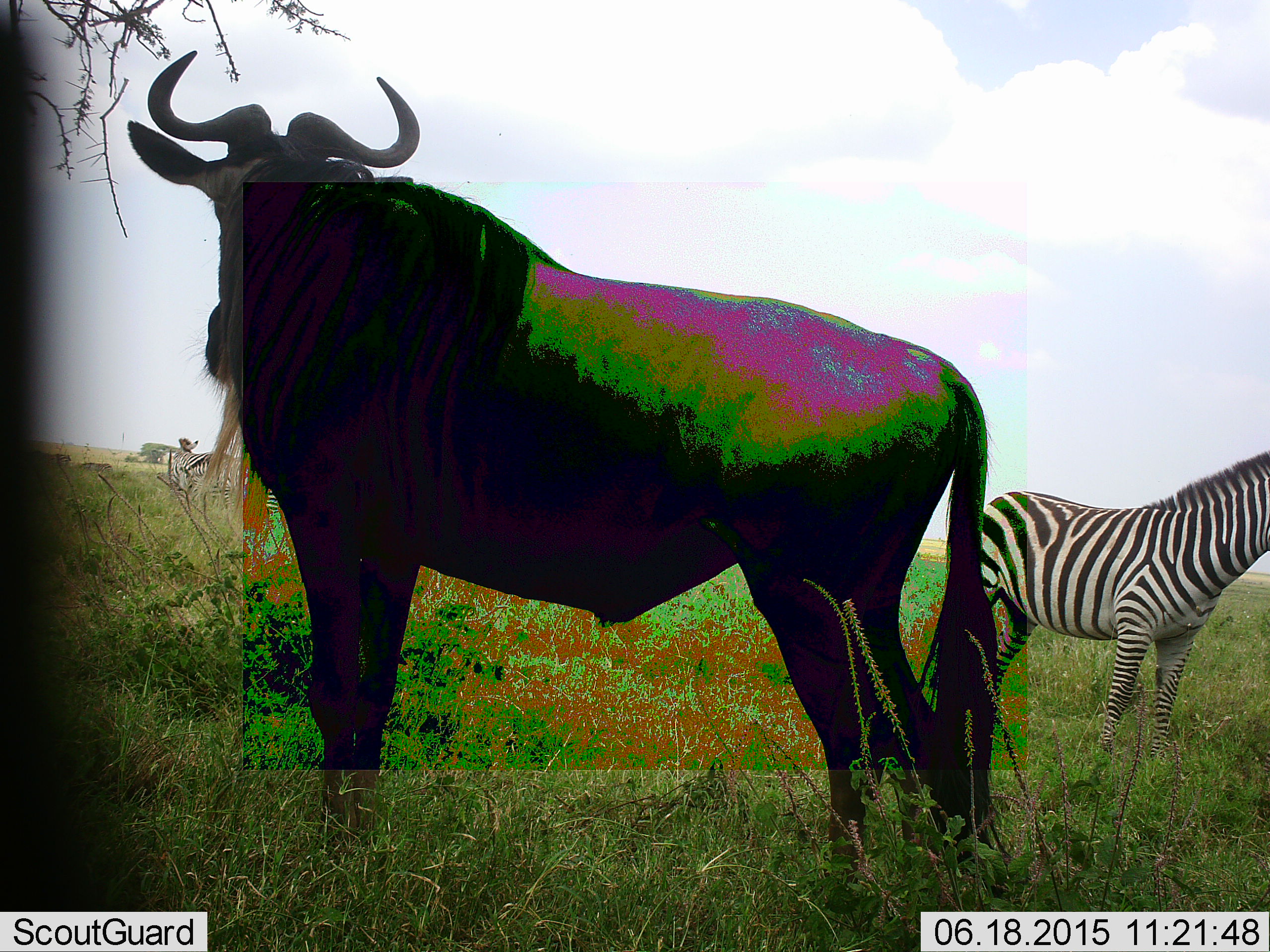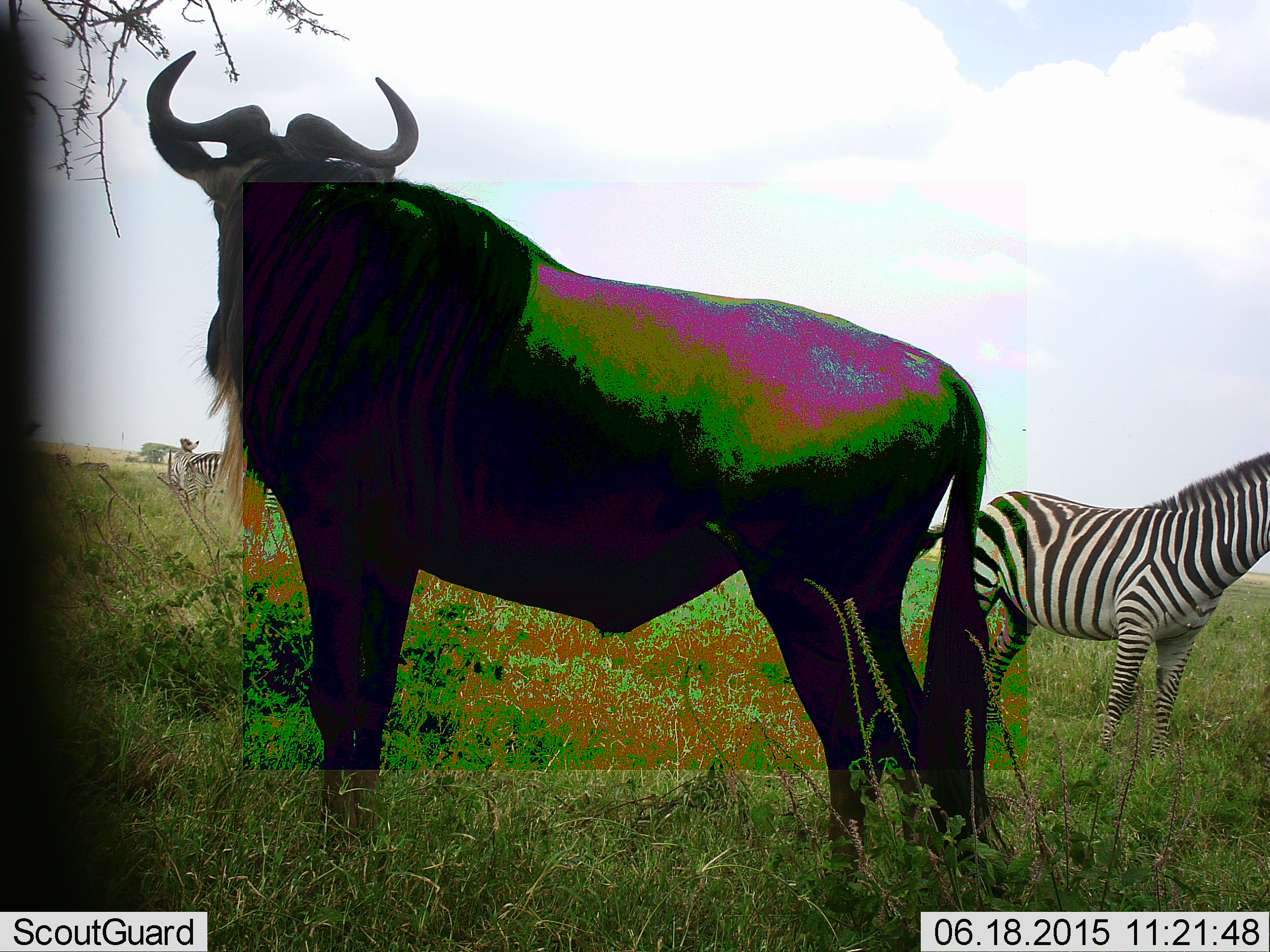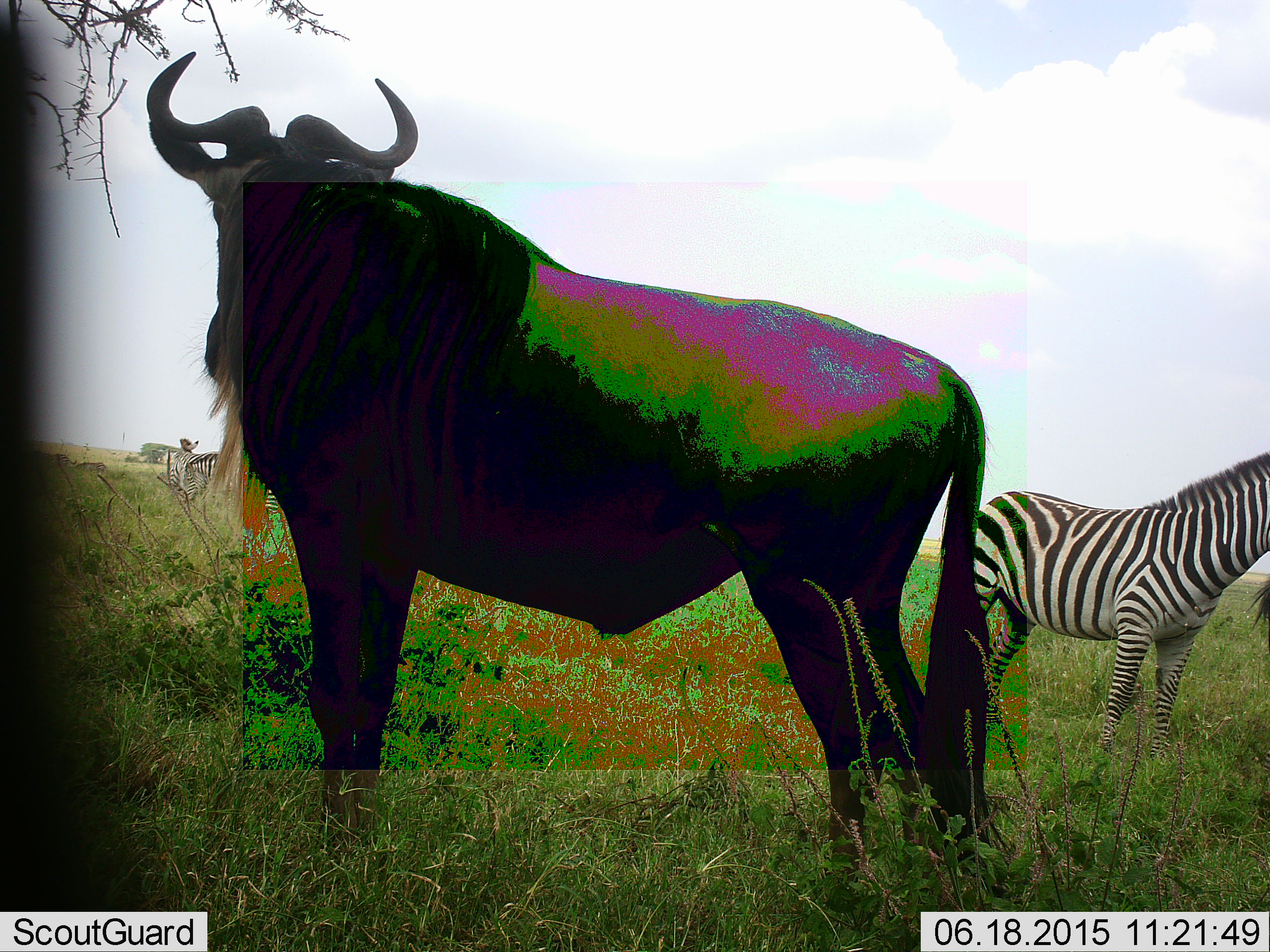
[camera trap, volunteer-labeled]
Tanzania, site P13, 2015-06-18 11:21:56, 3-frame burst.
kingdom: Animalia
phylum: Chordata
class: Mammalia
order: Artiodactyla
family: Bovidae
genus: Connochaetes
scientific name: Connochaetes taurinus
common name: blue wildebeest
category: wildebeest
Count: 1.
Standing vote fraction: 100%.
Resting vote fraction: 0%.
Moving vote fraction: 0%.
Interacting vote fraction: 0%.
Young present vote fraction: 0%.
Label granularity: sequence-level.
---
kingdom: Animalia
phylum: Chordata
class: Mammalia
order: Perissodactyla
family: Equidae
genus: Equus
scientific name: Equus quagga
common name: plains zebra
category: zebra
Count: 1.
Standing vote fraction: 100%.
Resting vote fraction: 0%.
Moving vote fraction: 0%.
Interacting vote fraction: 0%.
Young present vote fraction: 0%.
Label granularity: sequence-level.